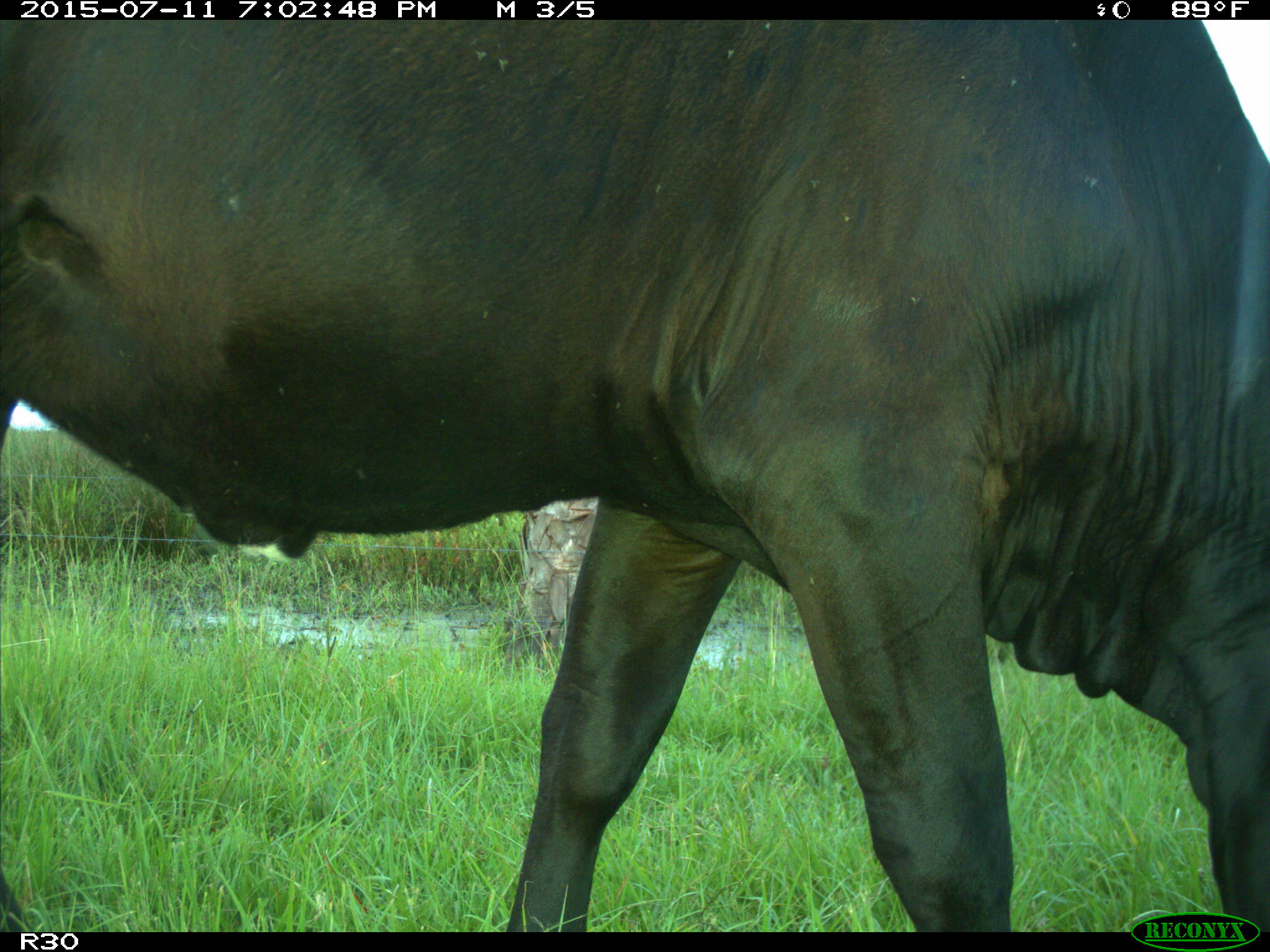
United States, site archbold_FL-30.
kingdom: Animalia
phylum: Chordata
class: Mammalia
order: Artiodactyla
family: Bovidae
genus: Bos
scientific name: Bos taurus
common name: domestic cow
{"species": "Bos taurus (domestic cow)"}